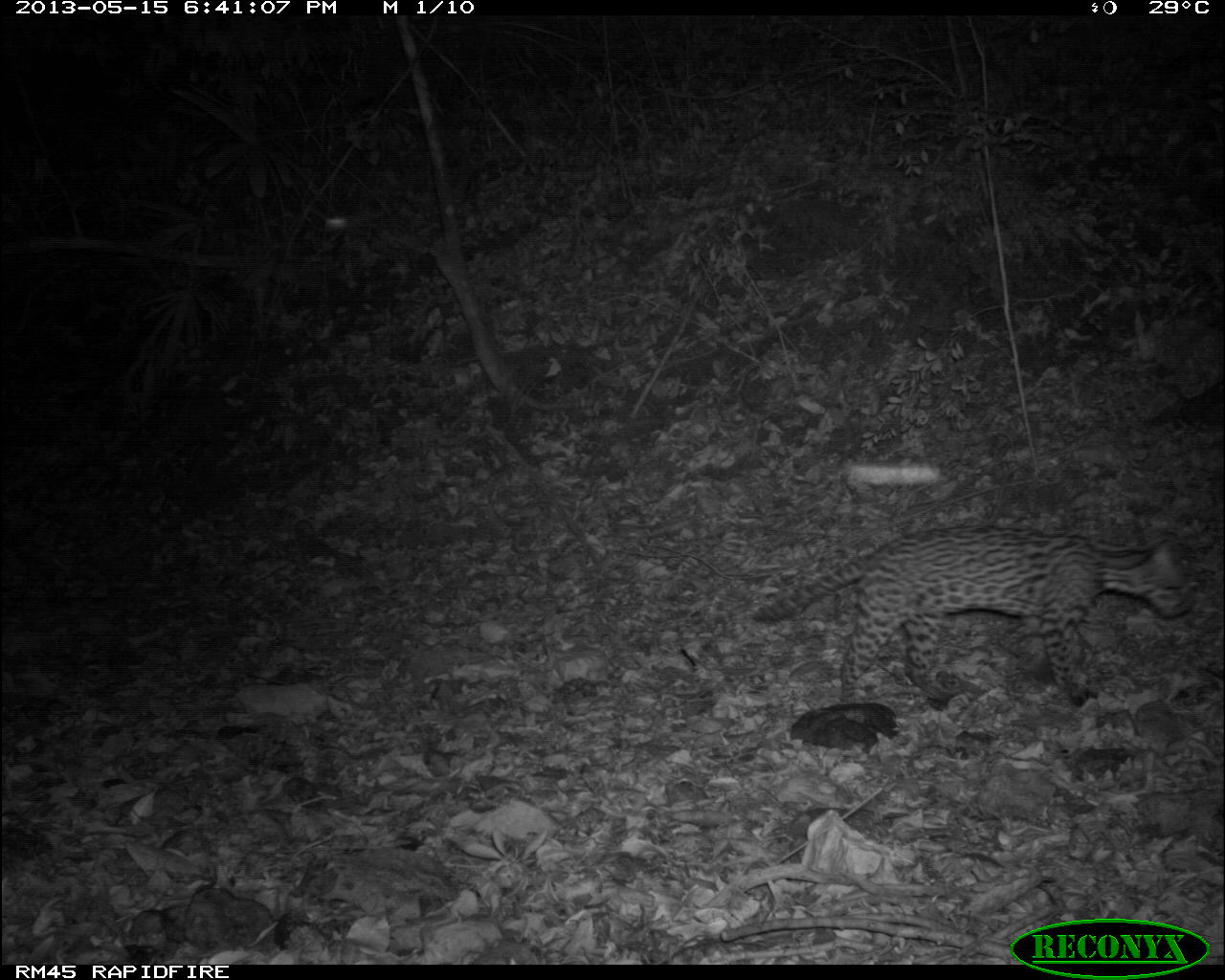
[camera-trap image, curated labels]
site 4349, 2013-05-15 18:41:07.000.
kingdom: Animalia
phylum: Chordata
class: Mammalia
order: Carnivora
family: Felidae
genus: Leopardus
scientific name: Leopardus pardalis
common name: ocelot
Leopardus pardalis (ocelot), count 1.